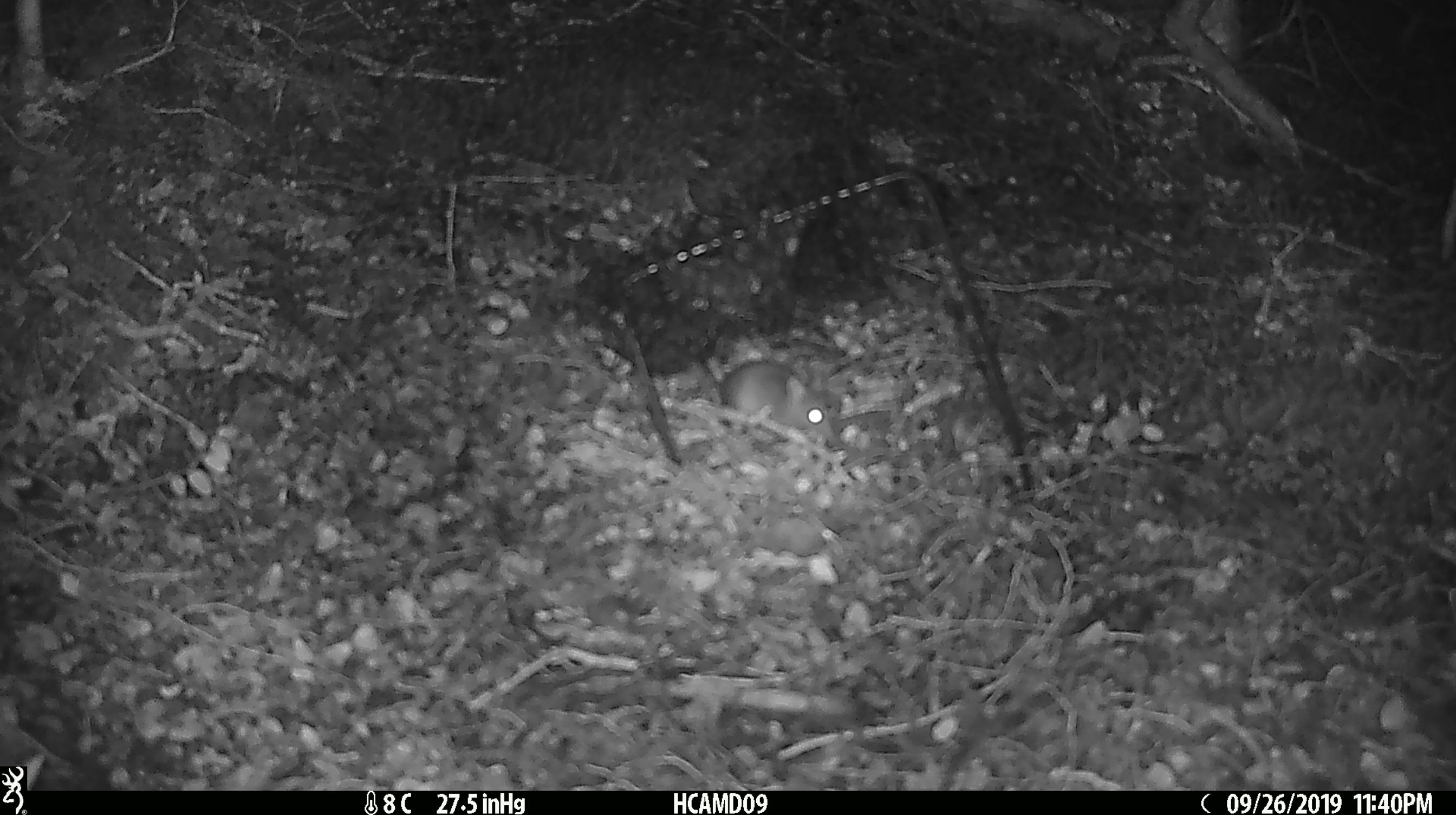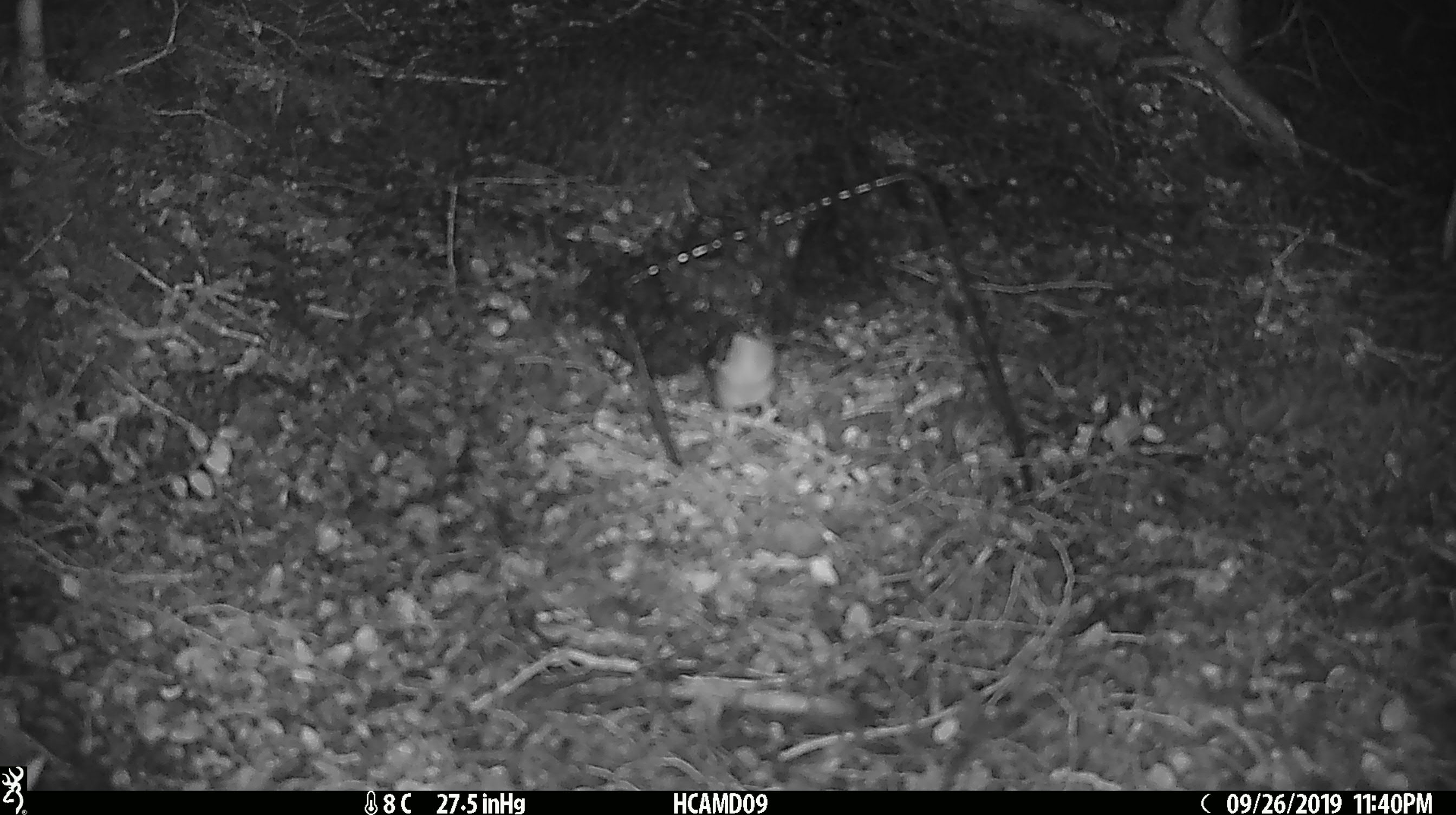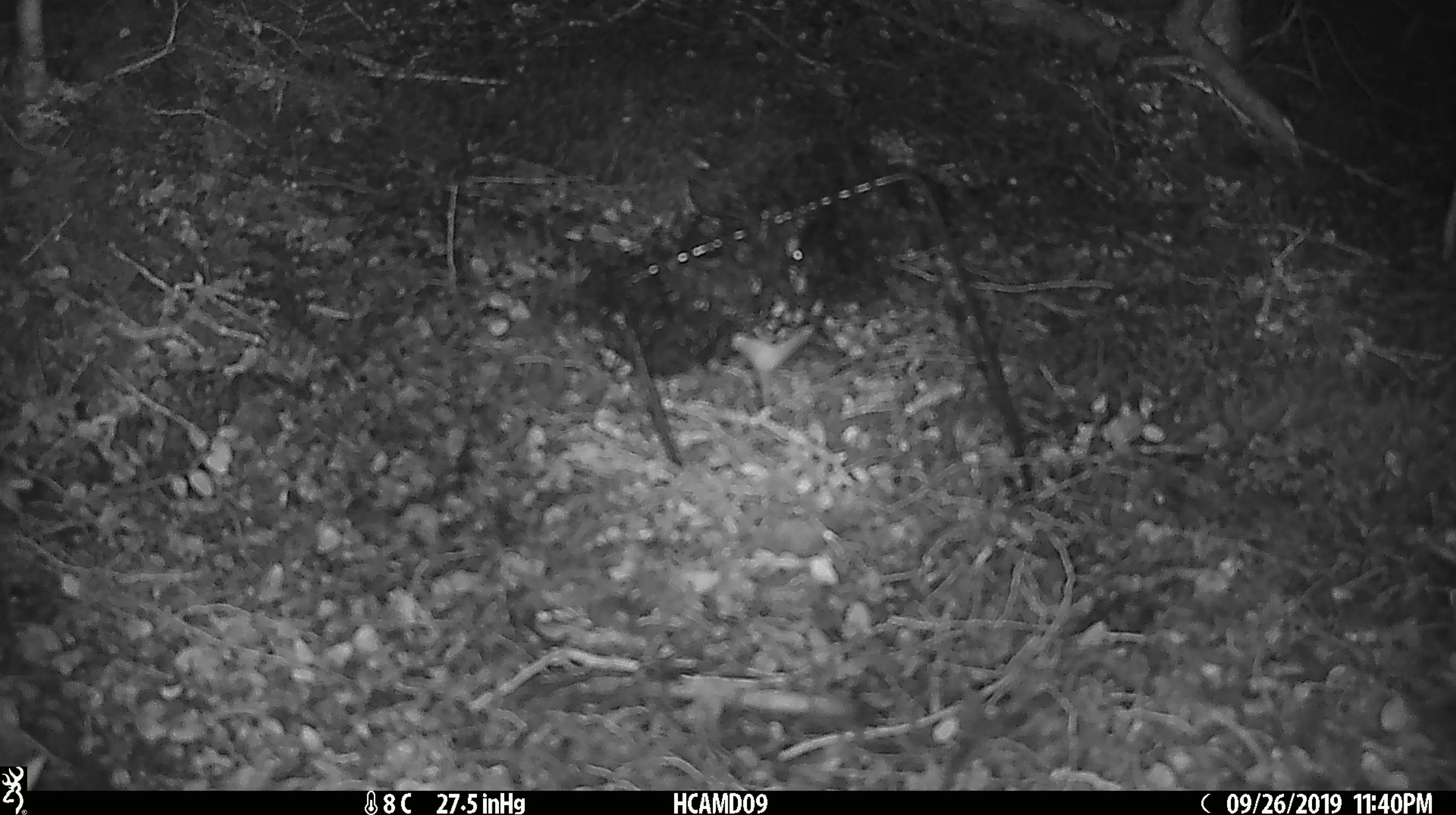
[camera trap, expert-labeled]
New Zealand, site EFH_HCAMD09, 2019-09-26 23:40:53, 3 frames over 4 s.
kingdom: Animalia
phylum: Chordata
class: Mammalia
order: Rodentia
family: Muridae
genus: Mus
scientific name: Mus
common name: mouse